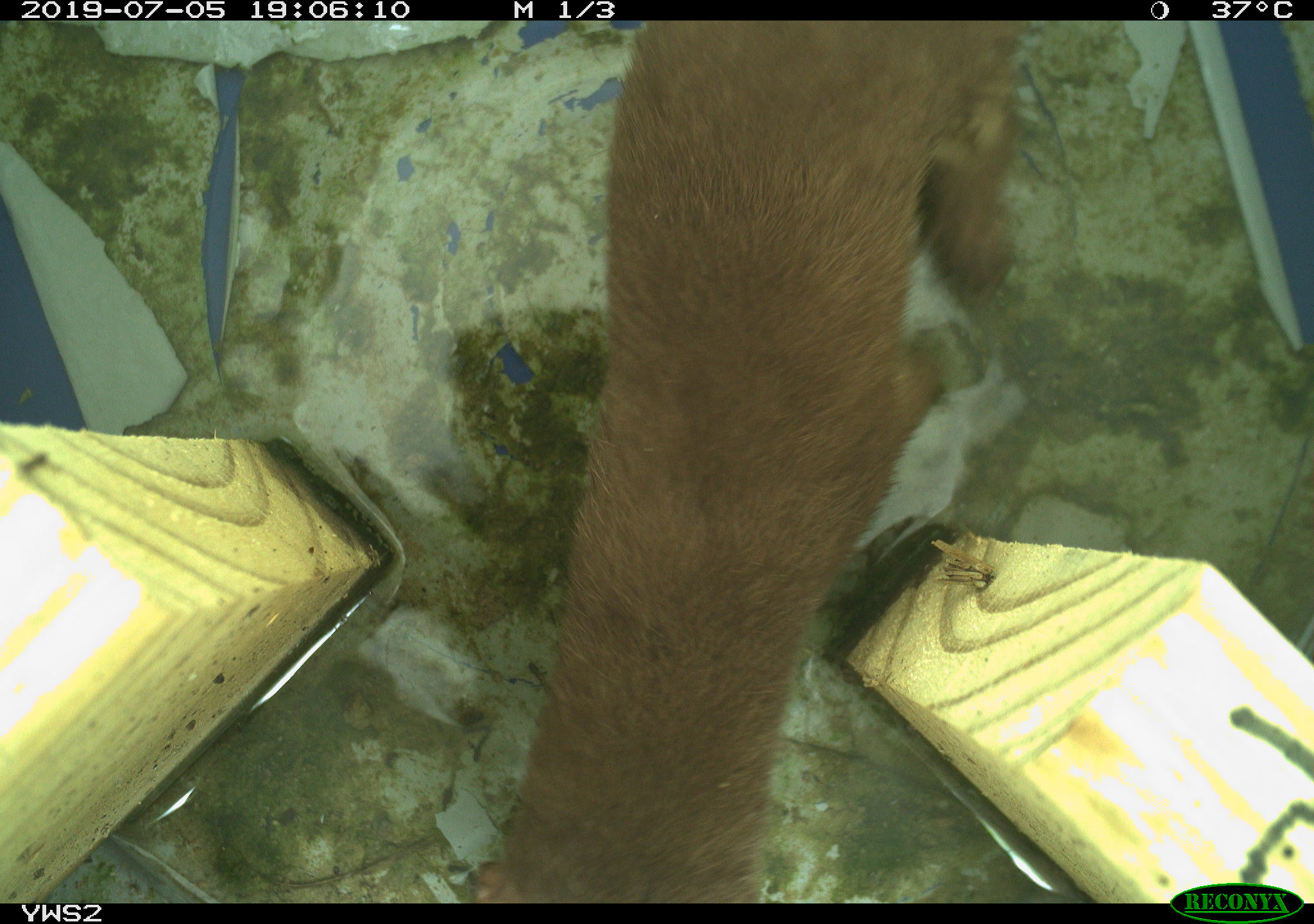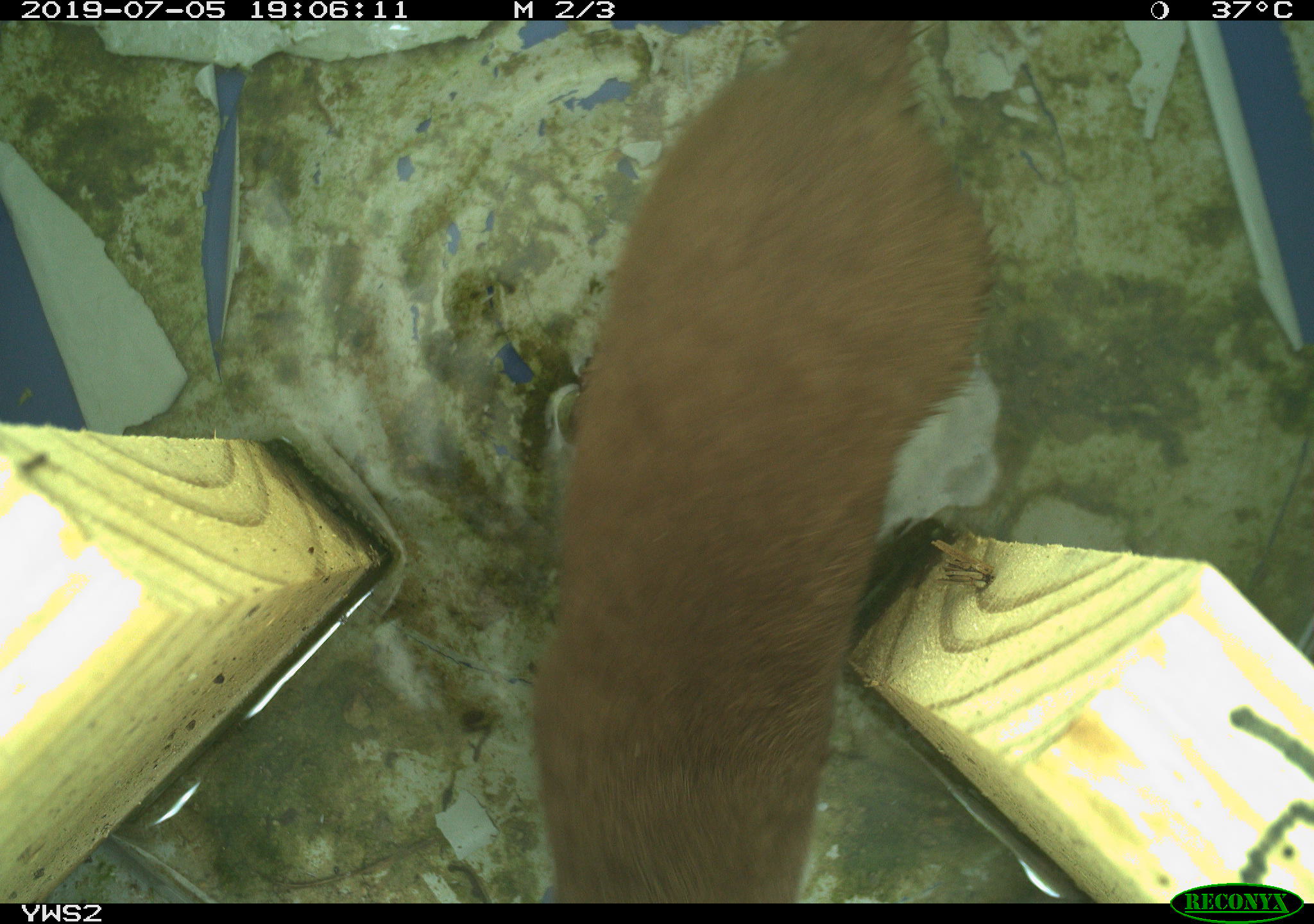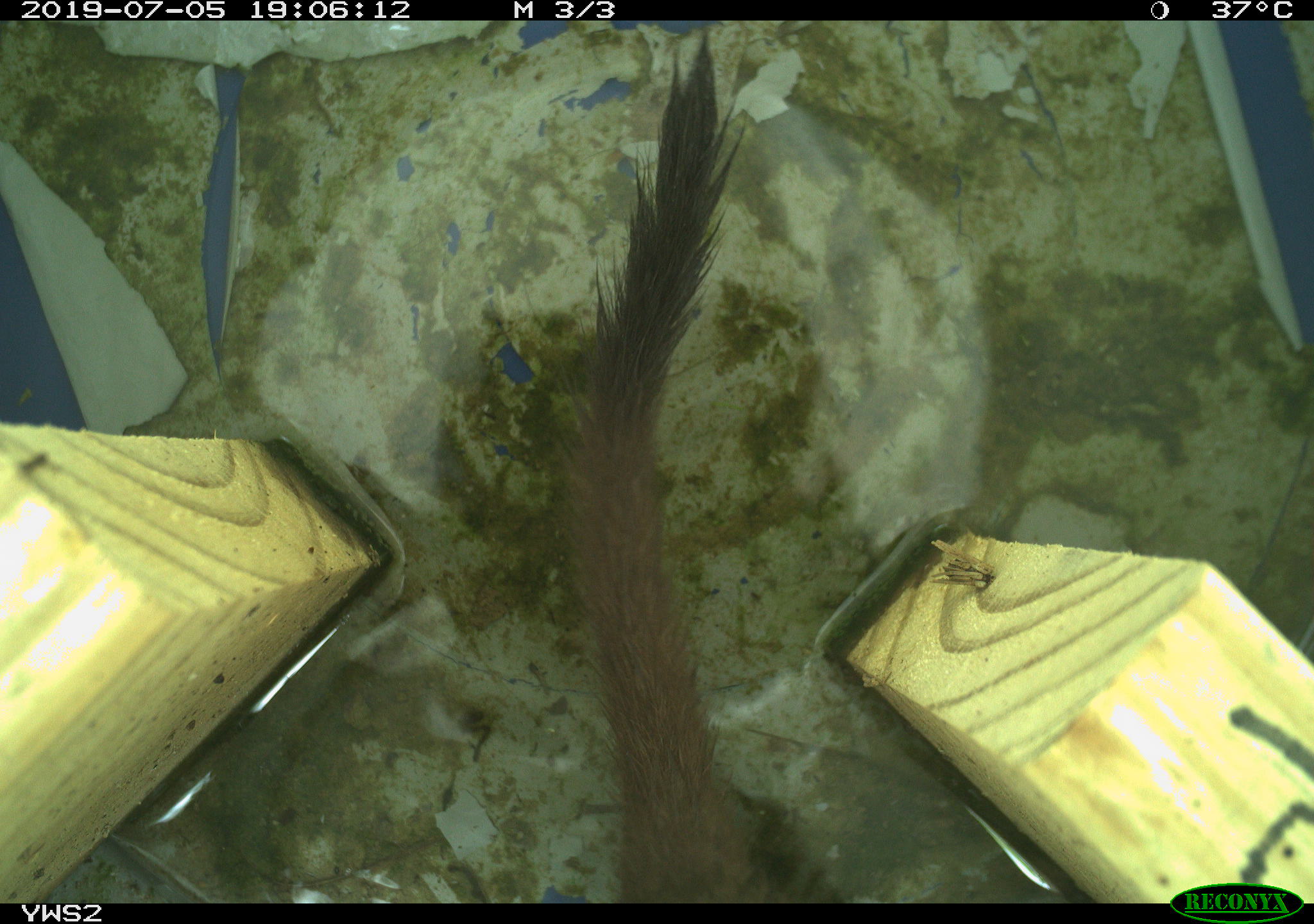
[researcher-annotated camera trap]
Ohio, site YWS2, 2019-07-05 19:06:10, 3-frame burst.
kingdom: Animalia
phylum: Chordata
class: Mammalia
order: Carnivora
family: Mustelidae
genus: Neogale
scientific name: Neogale frenata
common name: long-tailed weasel